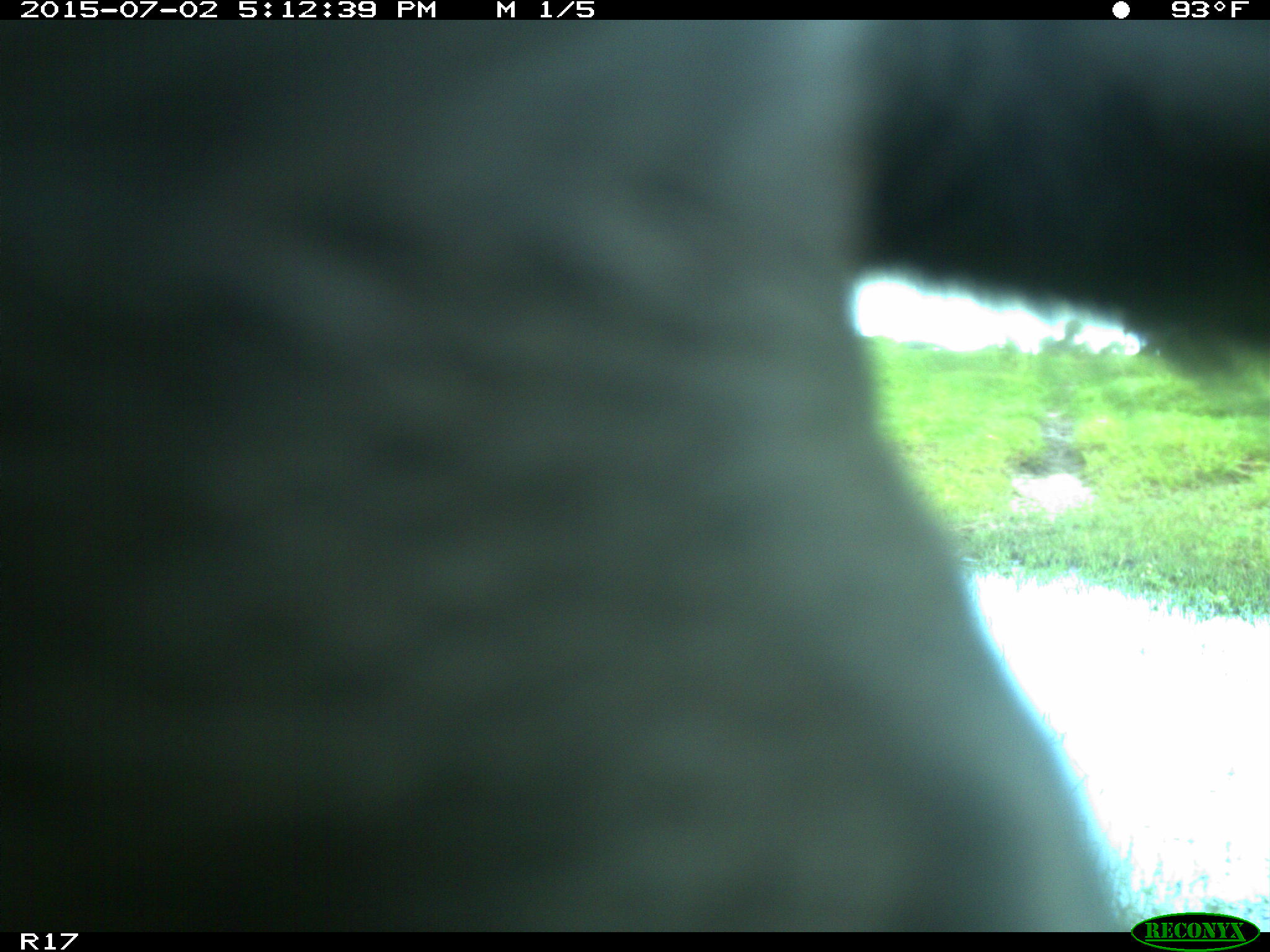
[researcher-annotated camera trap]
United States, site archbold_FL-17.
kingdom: Animalia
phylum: Chordata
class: Mammalia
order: Artiodactyla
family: Bovidae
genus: Bos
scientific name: Bos taurus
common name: domestic cow